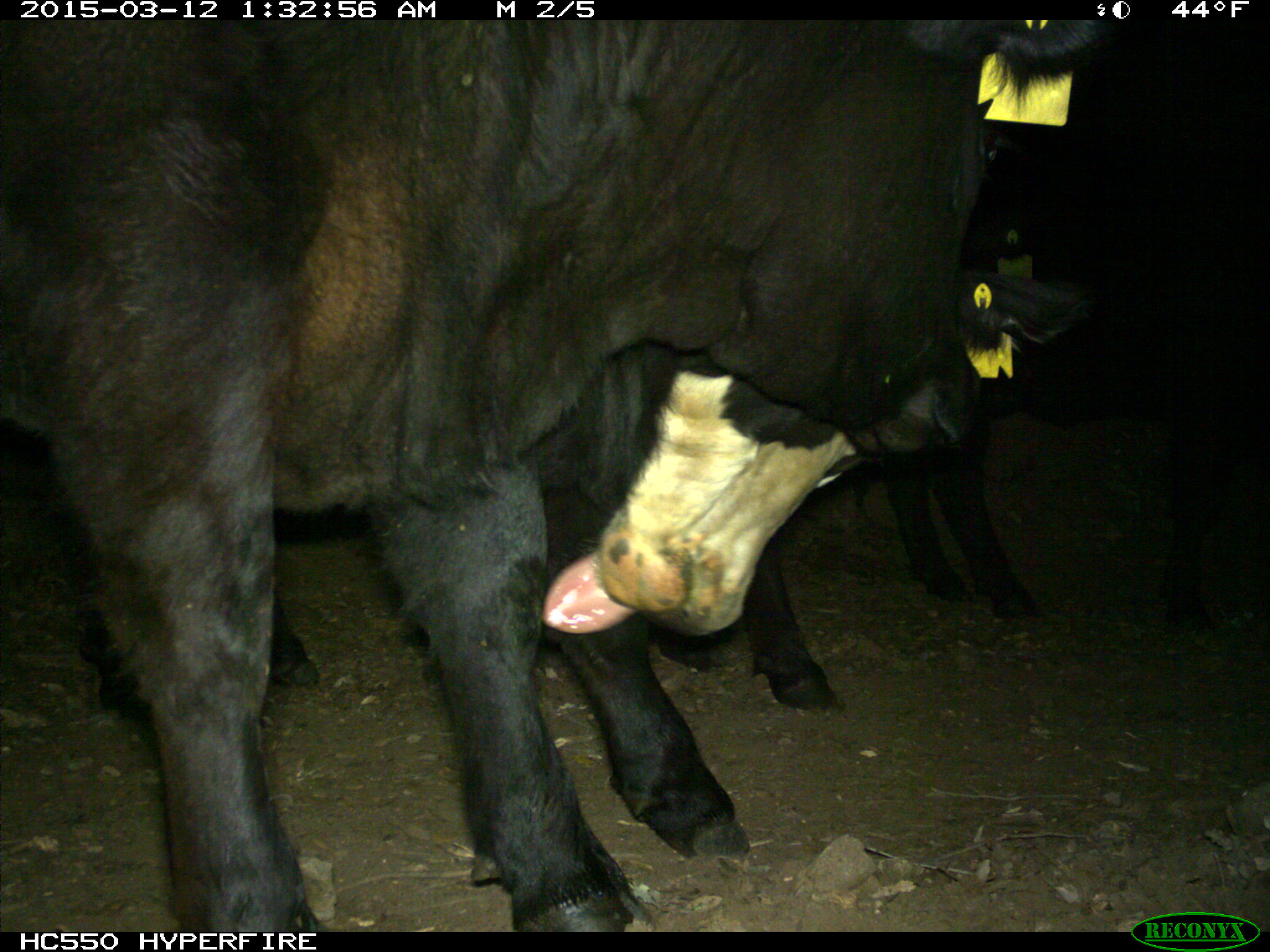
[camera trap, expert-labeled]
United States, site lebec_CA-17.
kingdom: Animalia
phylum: Chordata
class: Mammalia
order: Artiodactyla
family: Bovidae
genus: Bos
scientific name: Bos taurus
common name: domestic cow